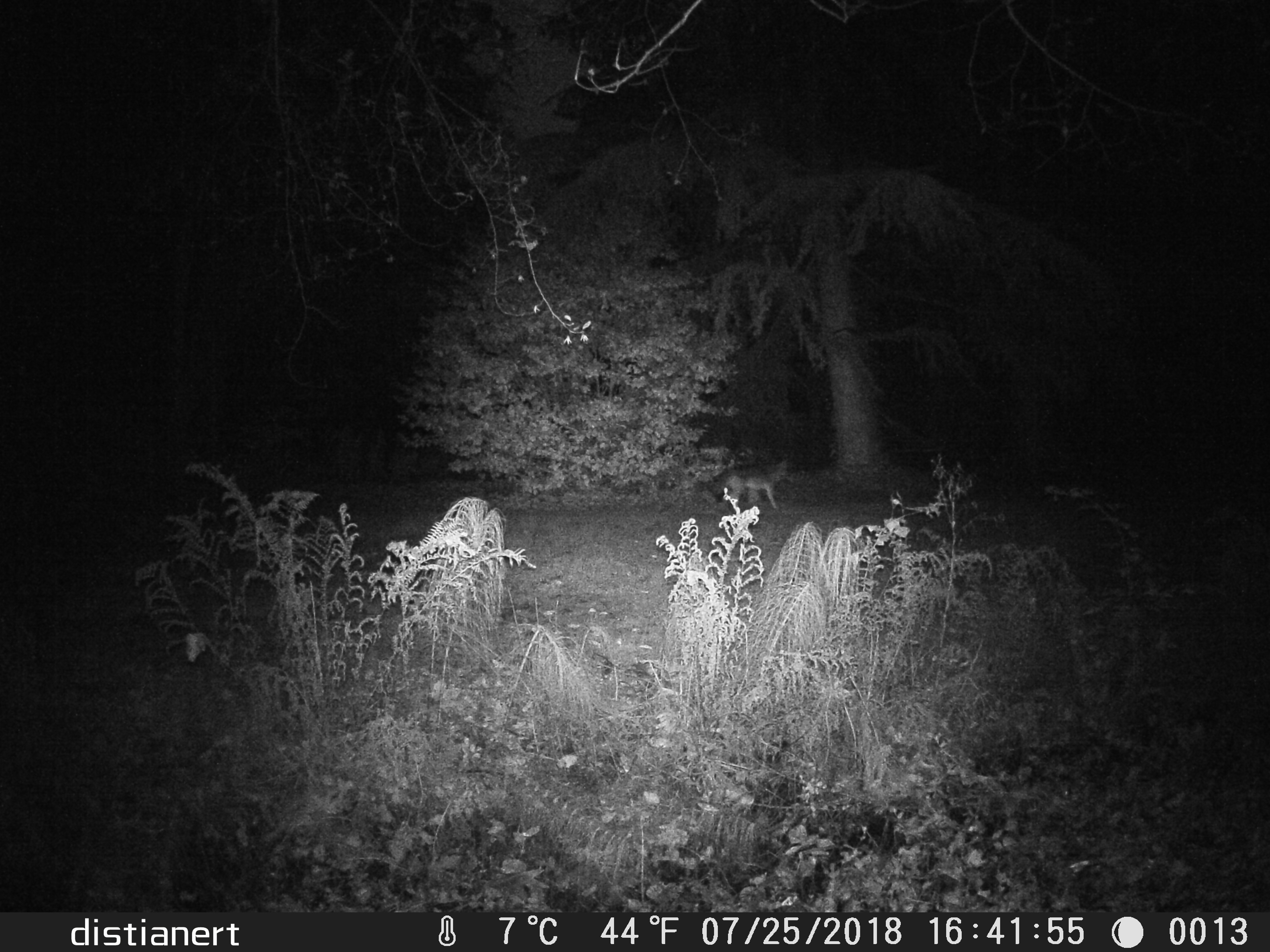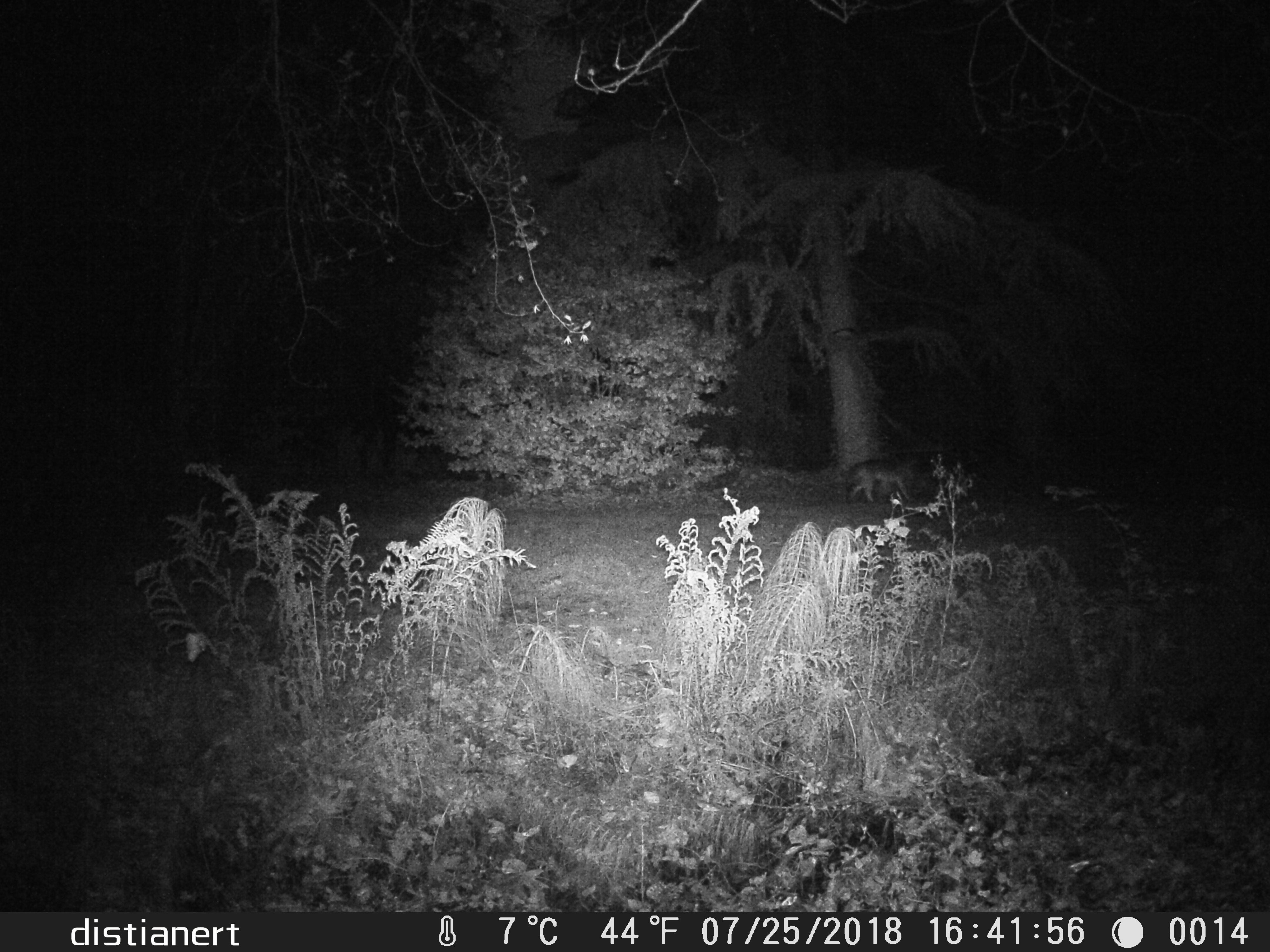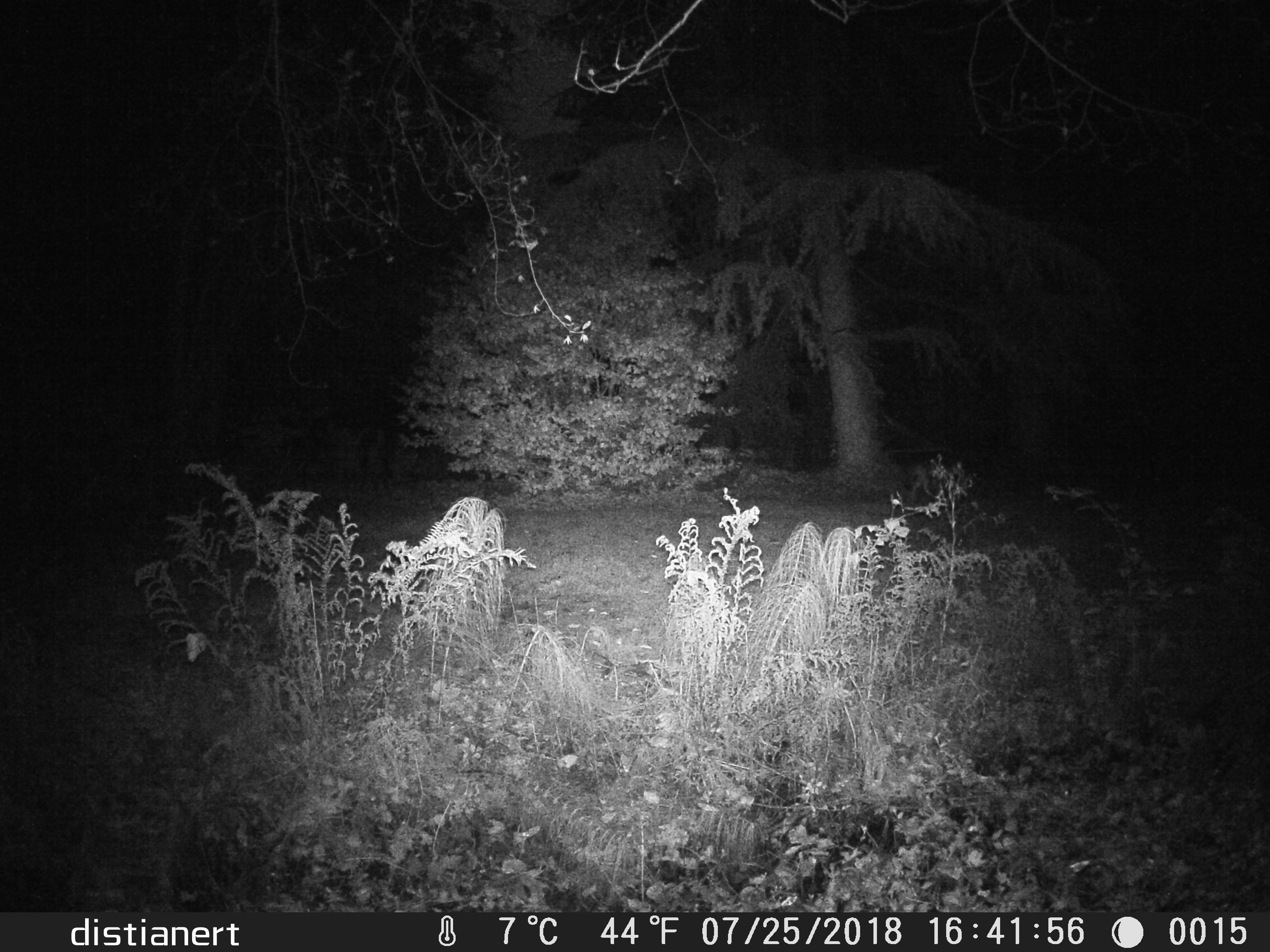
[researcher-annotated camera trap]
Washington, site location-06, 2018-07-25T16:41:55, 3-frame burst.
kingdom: Animalia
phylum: Chordata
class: Mammalia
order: Carnivora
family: Canidae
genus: Canis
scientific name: Canis latrans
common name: coyote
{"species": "coyote (Canis latrans)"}